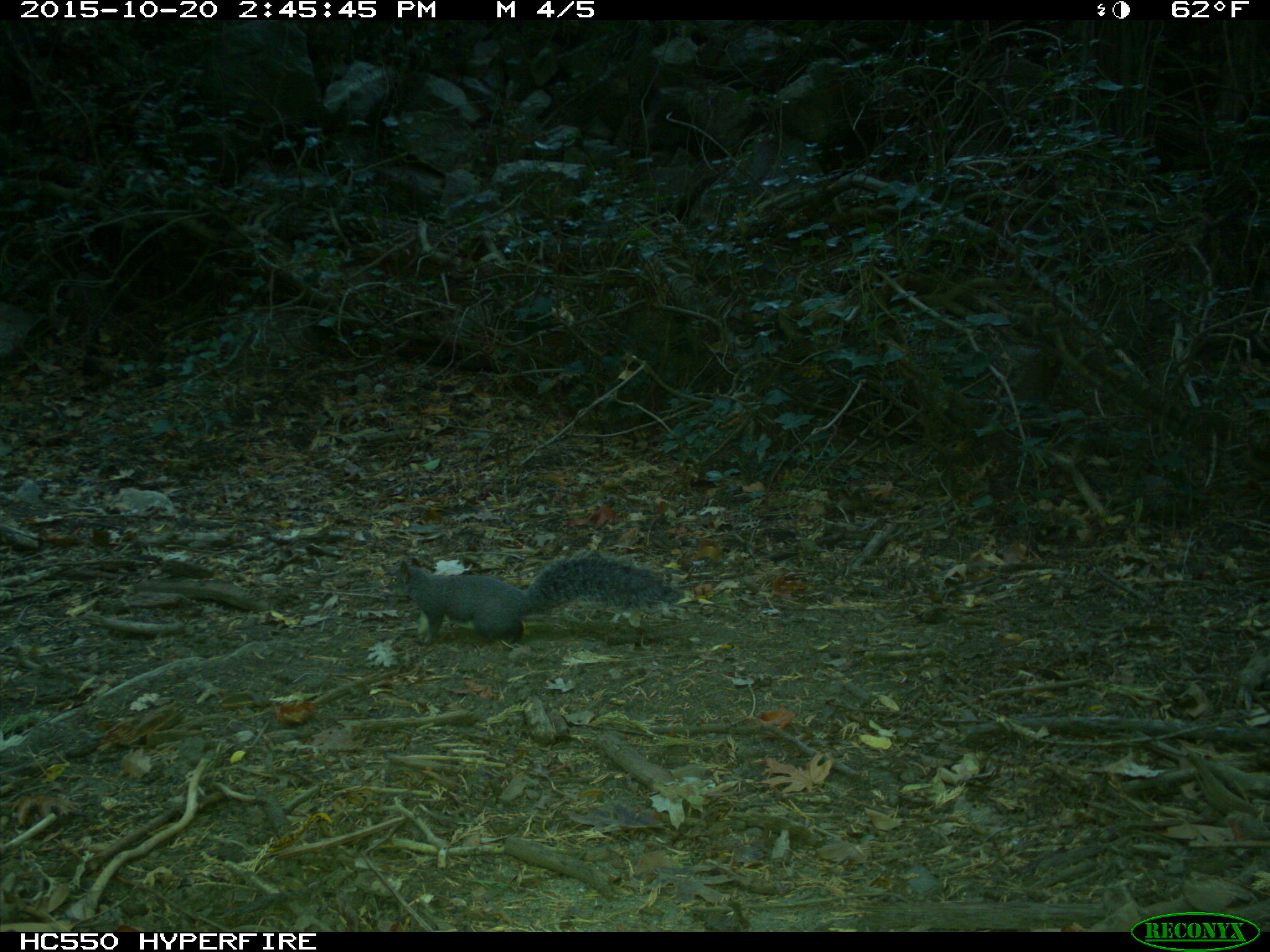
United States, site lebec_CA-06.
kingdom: Animalia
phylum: Chordata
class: Mammalia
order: Rodentia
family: Sciuridae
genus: Sciurus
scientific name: Sciurus carolinensis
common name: eastern gray squirrel